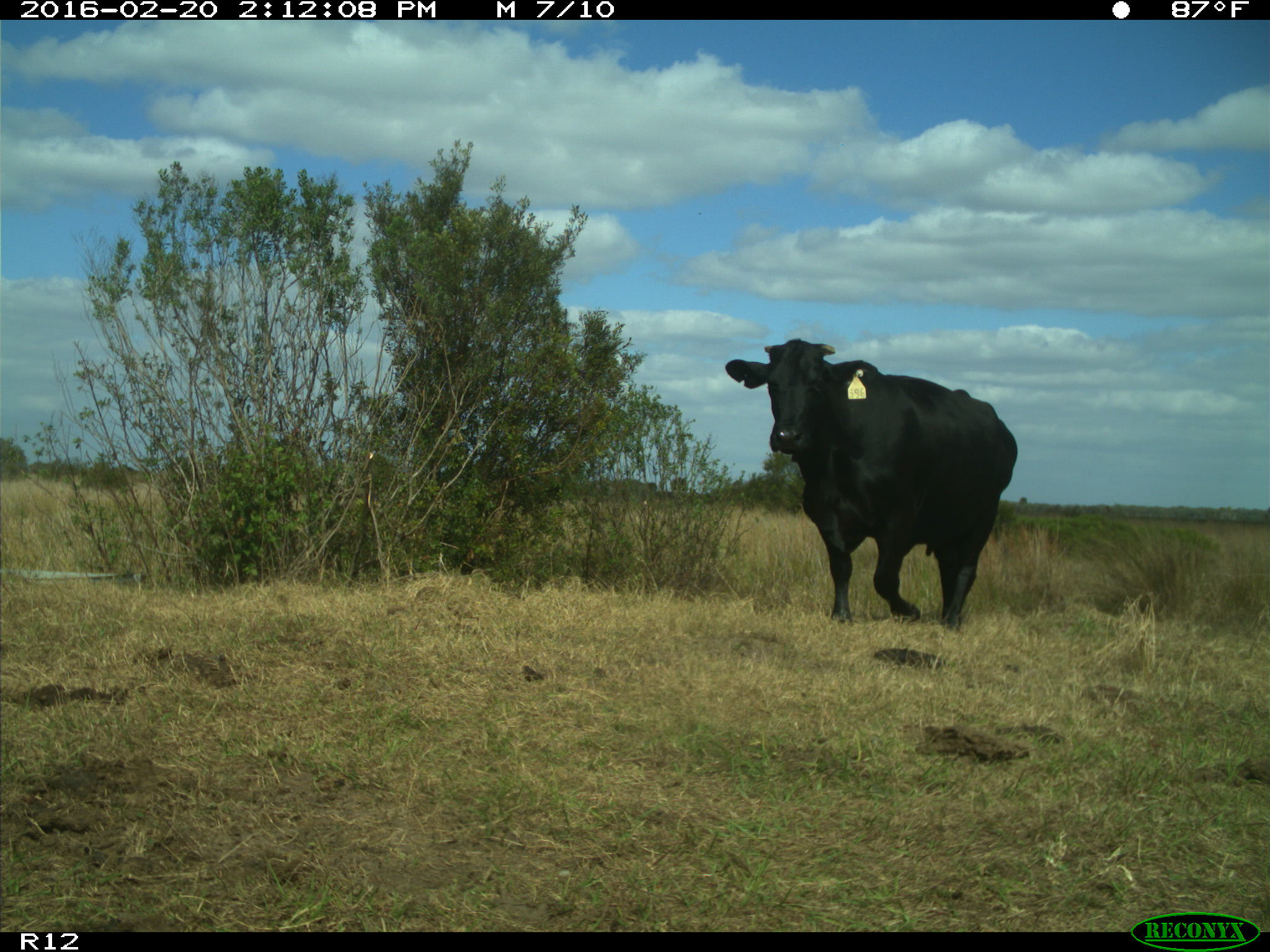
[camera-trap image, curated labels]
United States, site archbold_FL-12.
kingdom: Animalia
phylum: Chordata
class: Mammalia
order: Artiodactyla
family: Bovidae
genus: Bos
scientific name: Bos taurus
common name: domestic cow